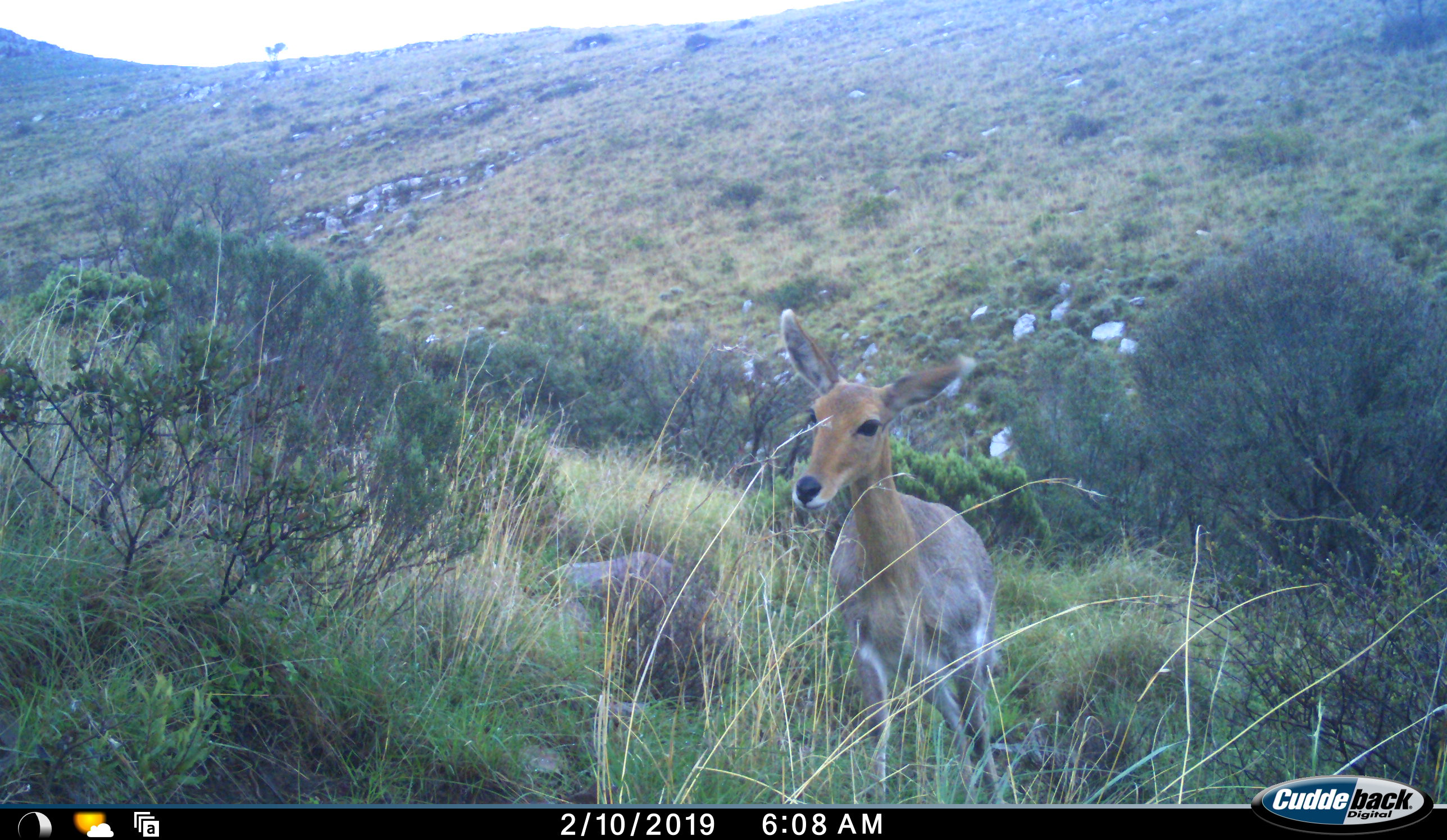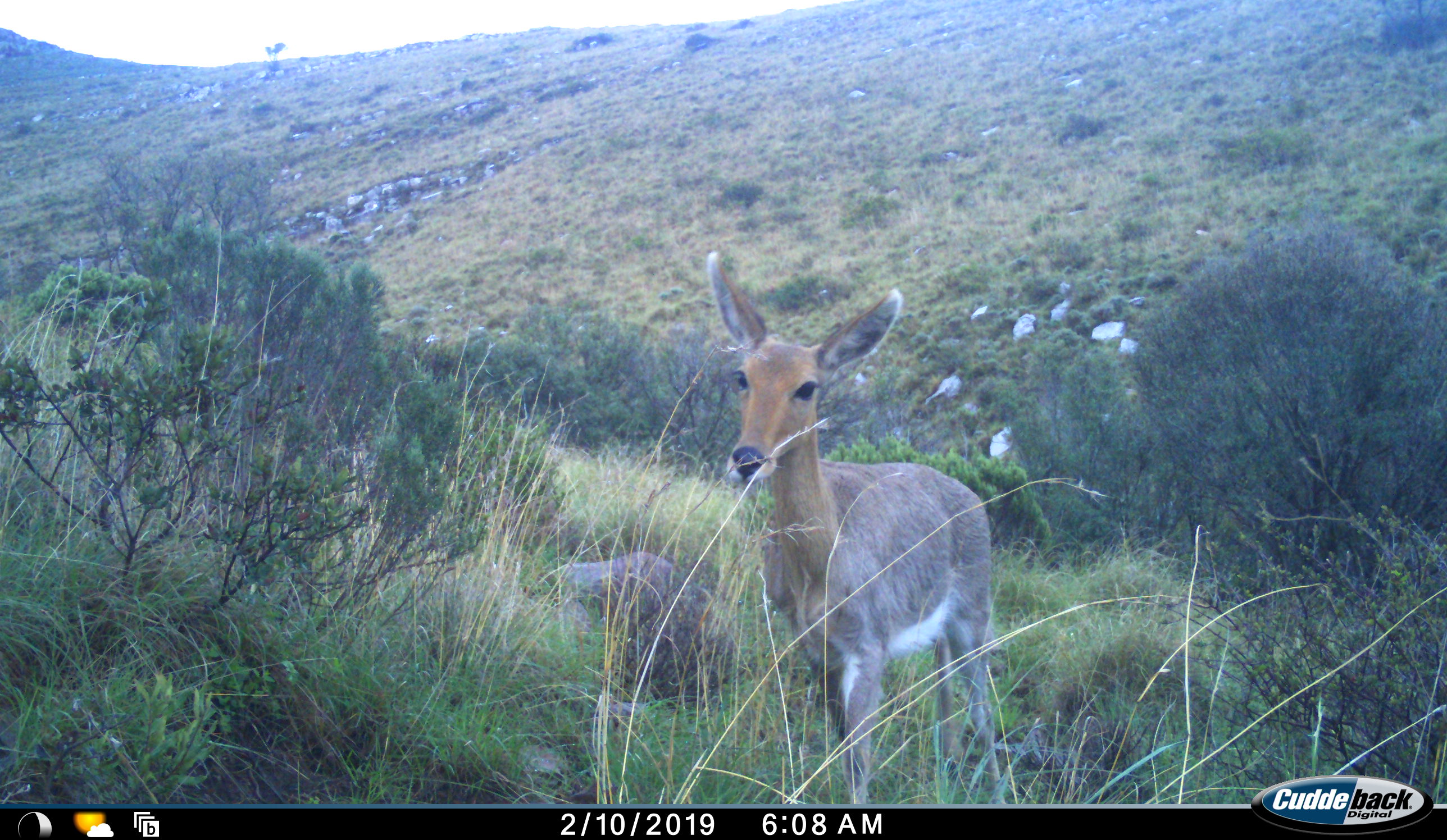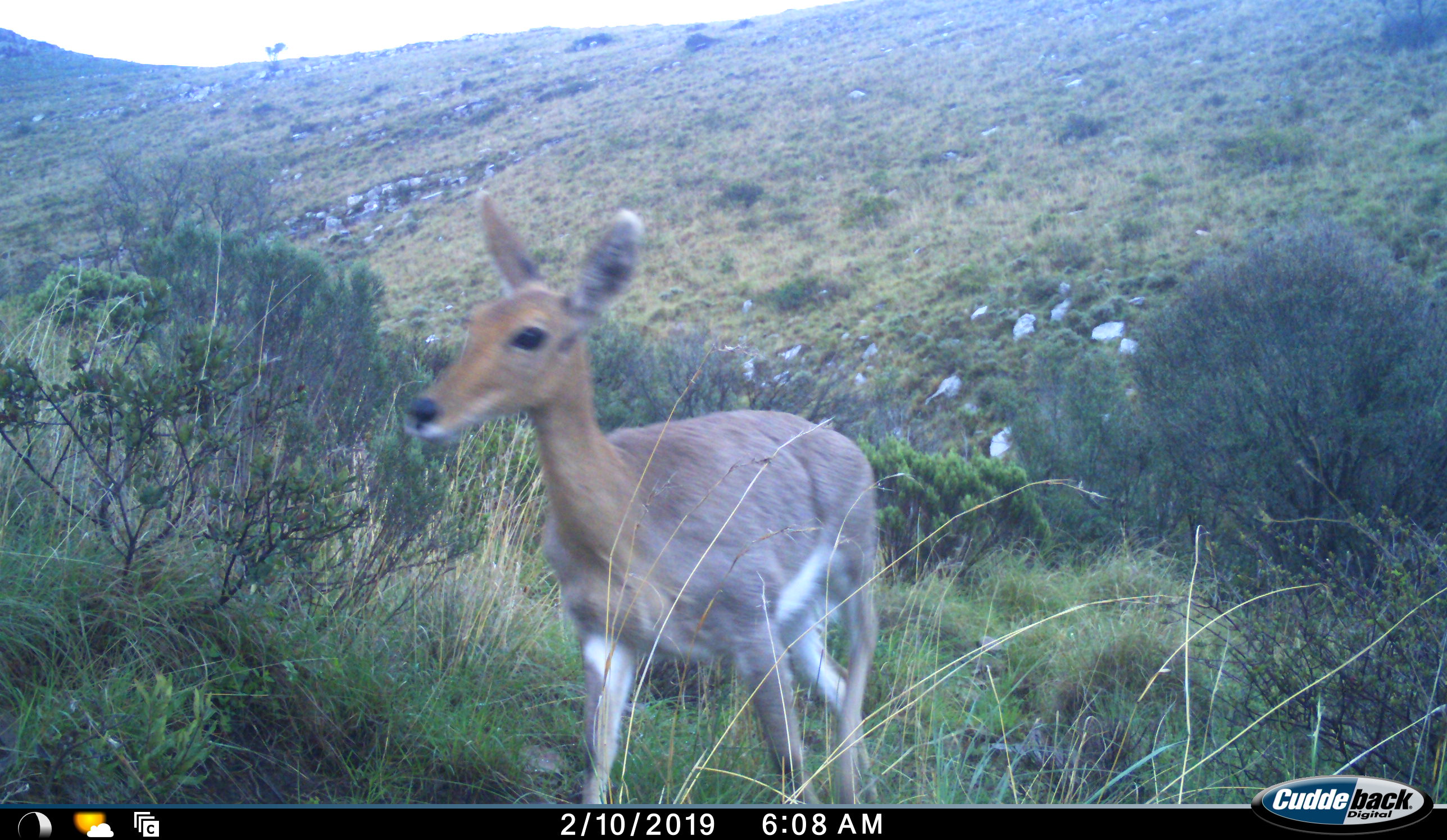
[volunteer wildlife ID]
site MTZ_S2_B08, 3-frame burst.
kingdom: Animalia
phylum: Chordata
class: Mammalia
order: Artiodactyla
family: Bovidae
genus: Redunca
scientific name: Redunca fulvorufula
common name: mountain reedbuck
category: reedbuckmountain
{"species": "reedbuckmountain (mountain reedbuck) (Redunca fulvorufula)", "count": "1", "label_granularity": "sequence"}